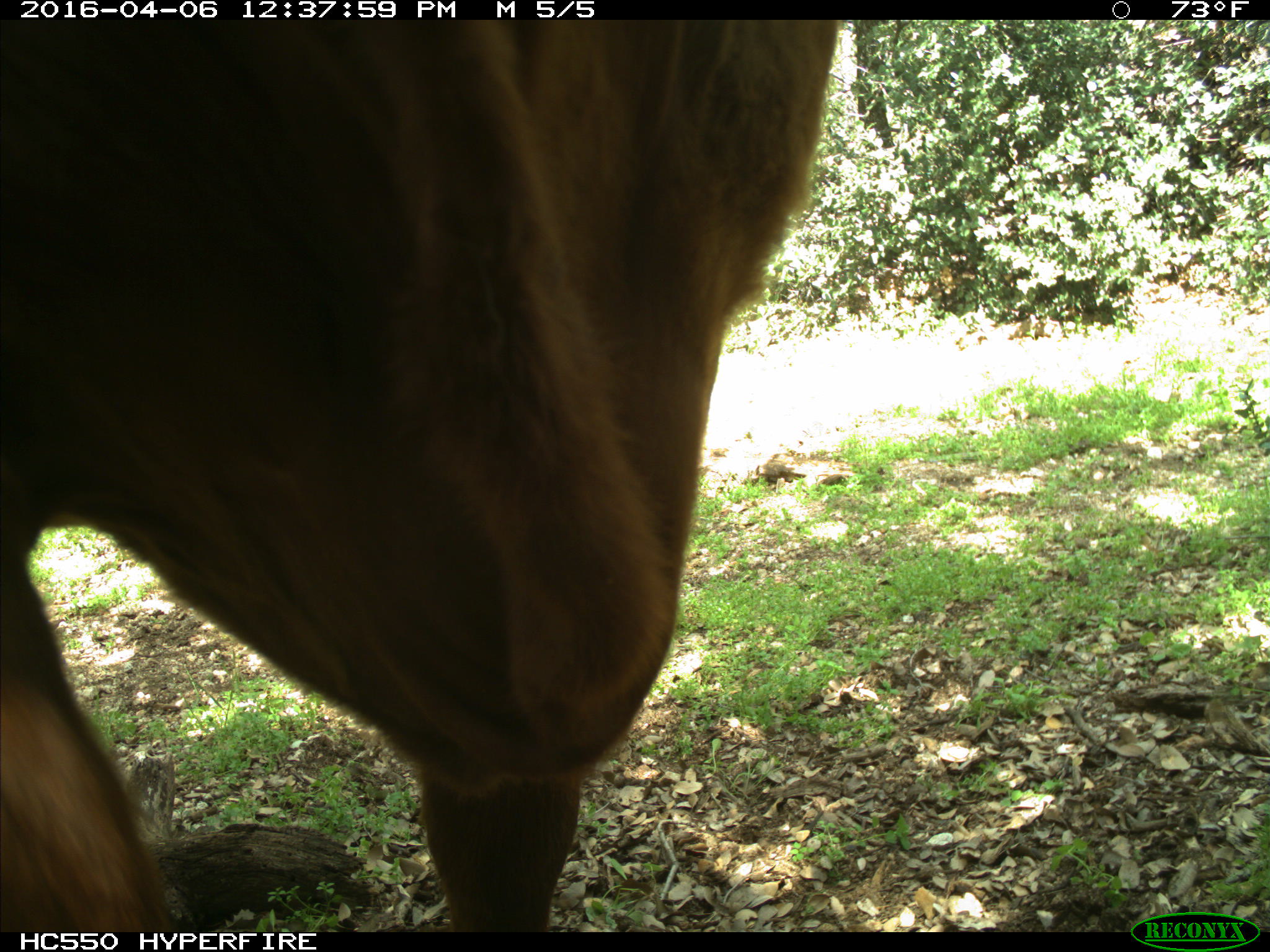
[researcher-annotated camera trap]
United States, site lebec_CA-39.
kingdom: Animalia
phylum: Chordata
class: Mammalia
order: Artiodactyla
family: Bovidae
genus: Bos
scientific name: Bos taurus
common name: domestic cow